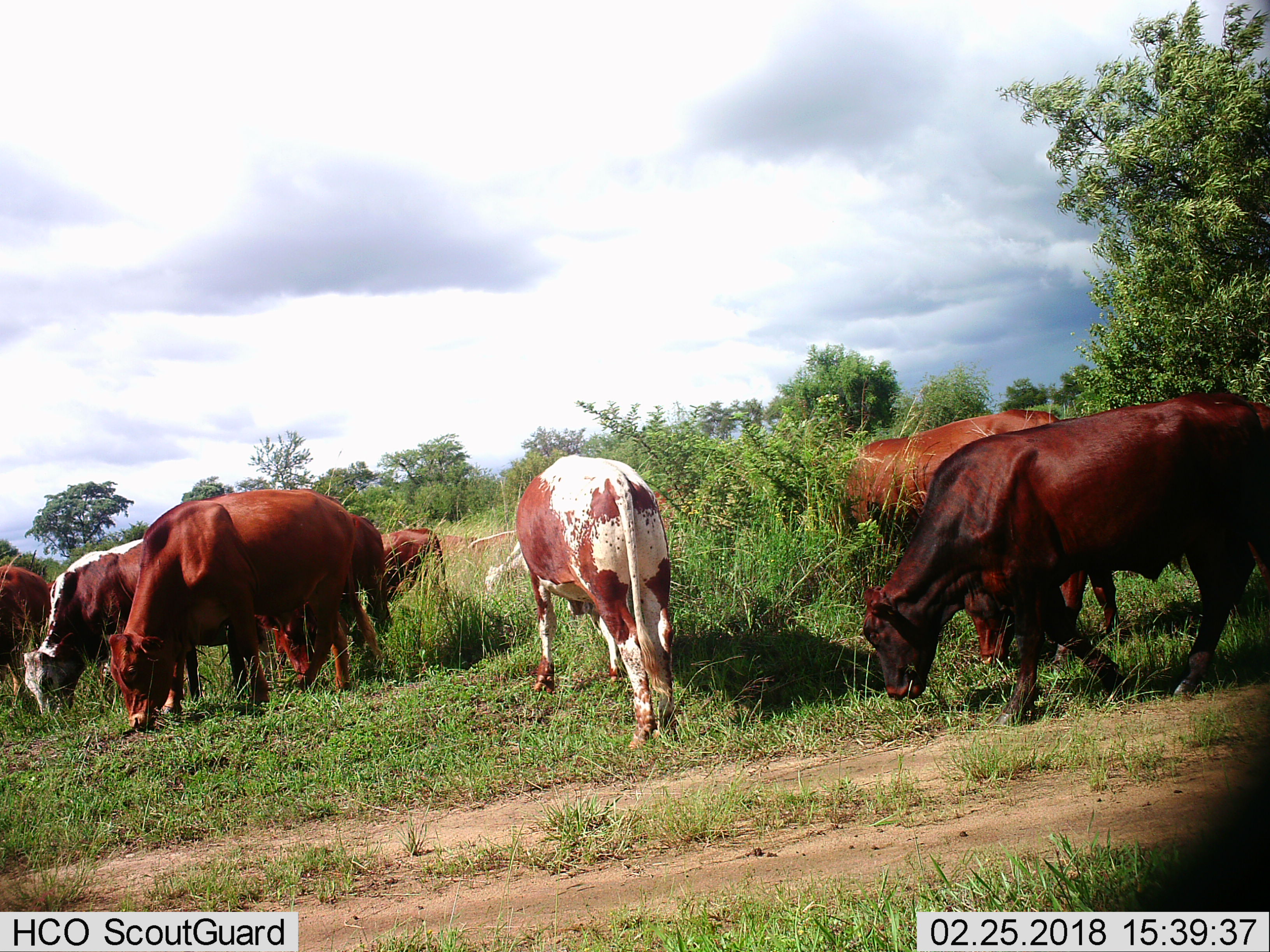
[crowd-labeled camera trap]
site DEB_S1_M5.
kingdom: Animalia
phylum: Chordata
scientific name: Vertebrata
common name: domestic animal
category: domesticanimal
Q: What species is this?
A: Domesticanimal (domestic animal) (Vertebrata).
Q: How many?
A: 9.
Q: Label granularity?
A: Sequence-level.